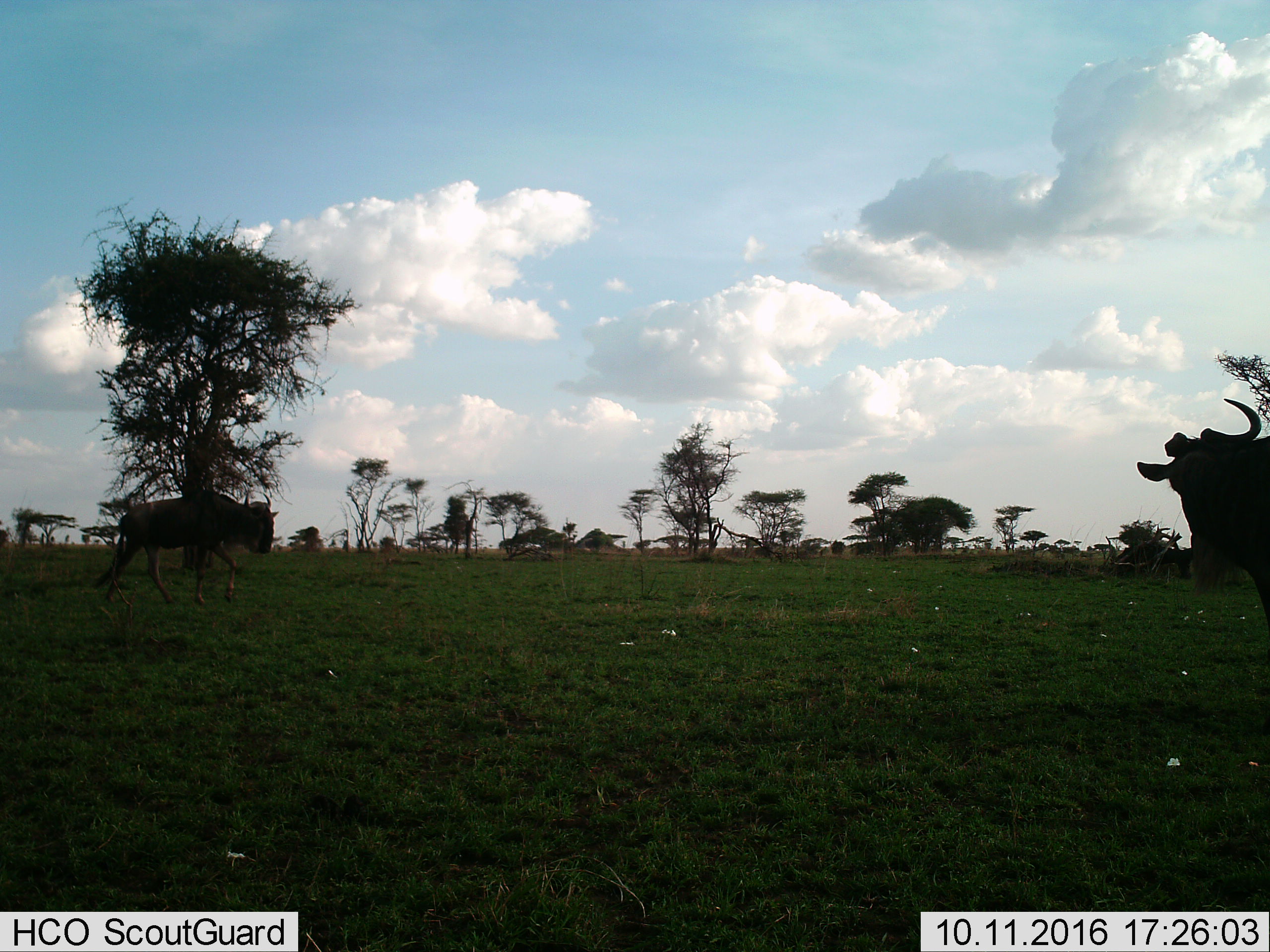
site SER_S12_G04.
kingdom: Animalia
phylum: Chordata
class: Mammalia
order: Artiodactyla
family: Bovidae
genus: Connochaetes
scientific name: Connochaetes taurinus taurinus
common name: blue wildebeest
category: wildebeestblue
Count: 2.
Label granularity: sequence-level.